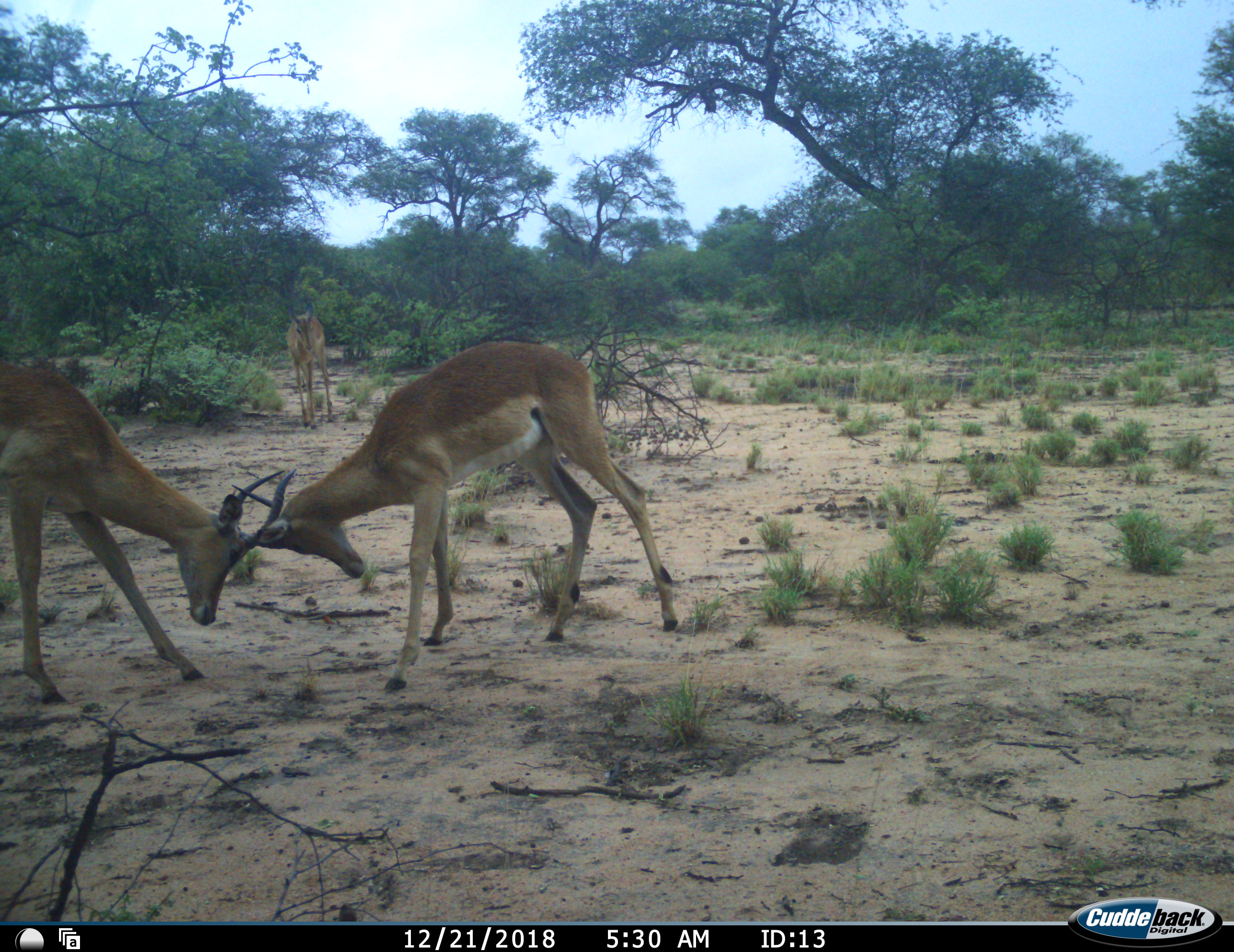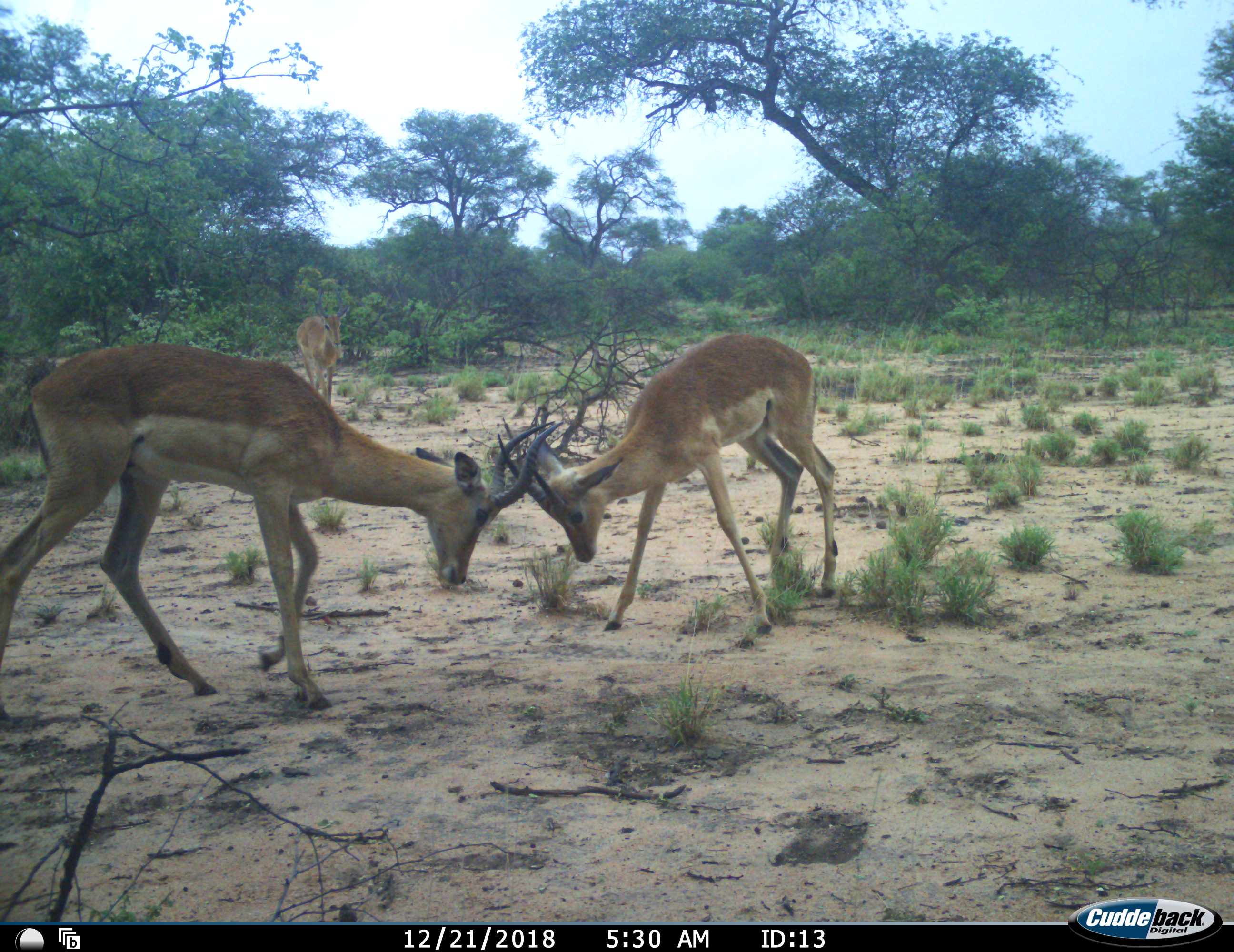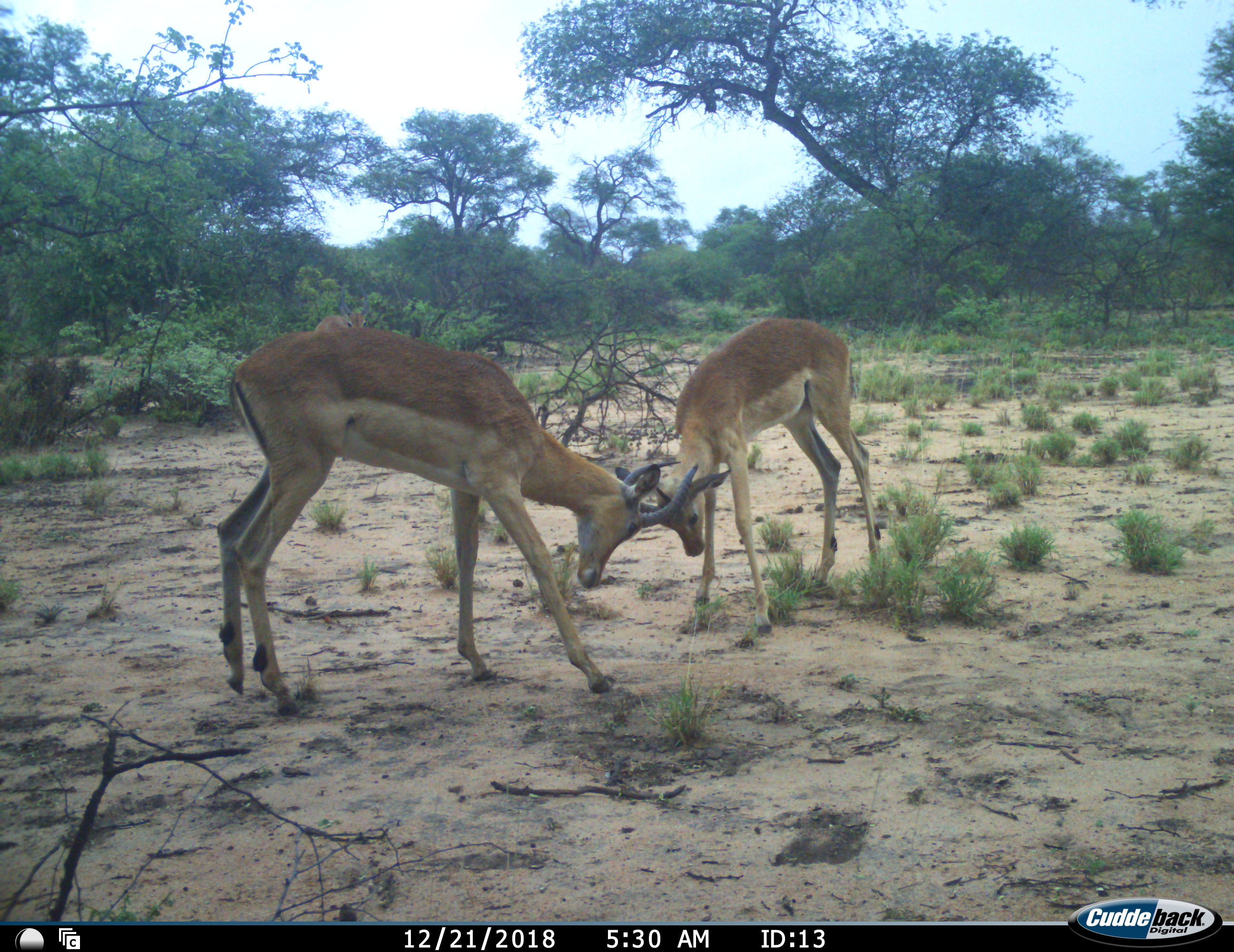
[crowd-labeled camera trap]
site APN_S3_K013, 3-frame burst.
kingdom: Animalia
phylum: Chordata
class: Mammalia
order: Artiodactyla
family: Bovidae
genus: Aepyceros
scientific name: Aepyceros melampus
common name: impala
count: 3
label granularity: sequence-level